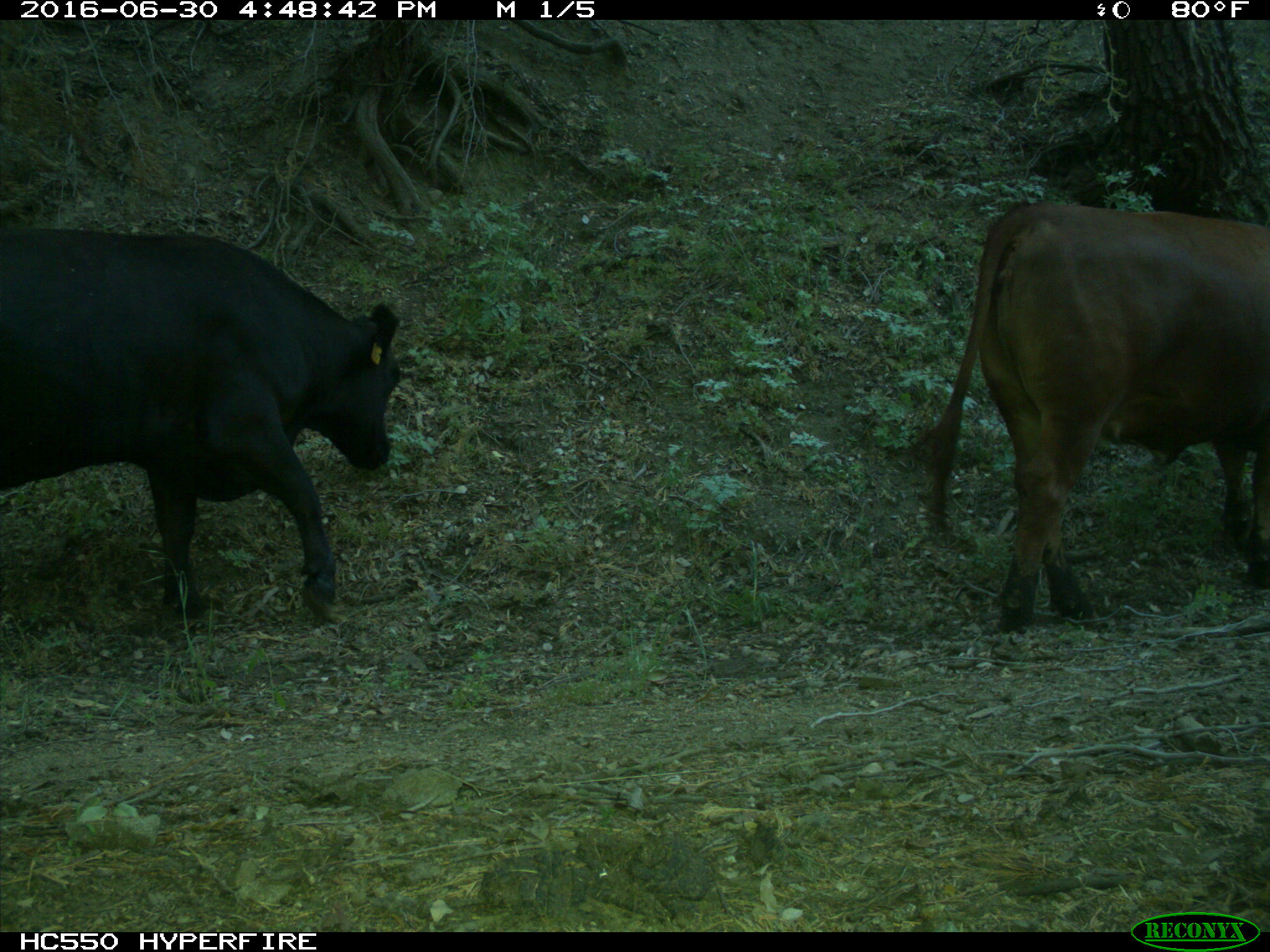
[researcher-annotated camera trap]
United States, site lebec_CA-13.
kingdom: Animalia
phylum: Chordata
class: Mammalia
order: Artiodactyla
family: Bovidae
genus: Bos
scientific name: Bos taurus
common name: domestic cow